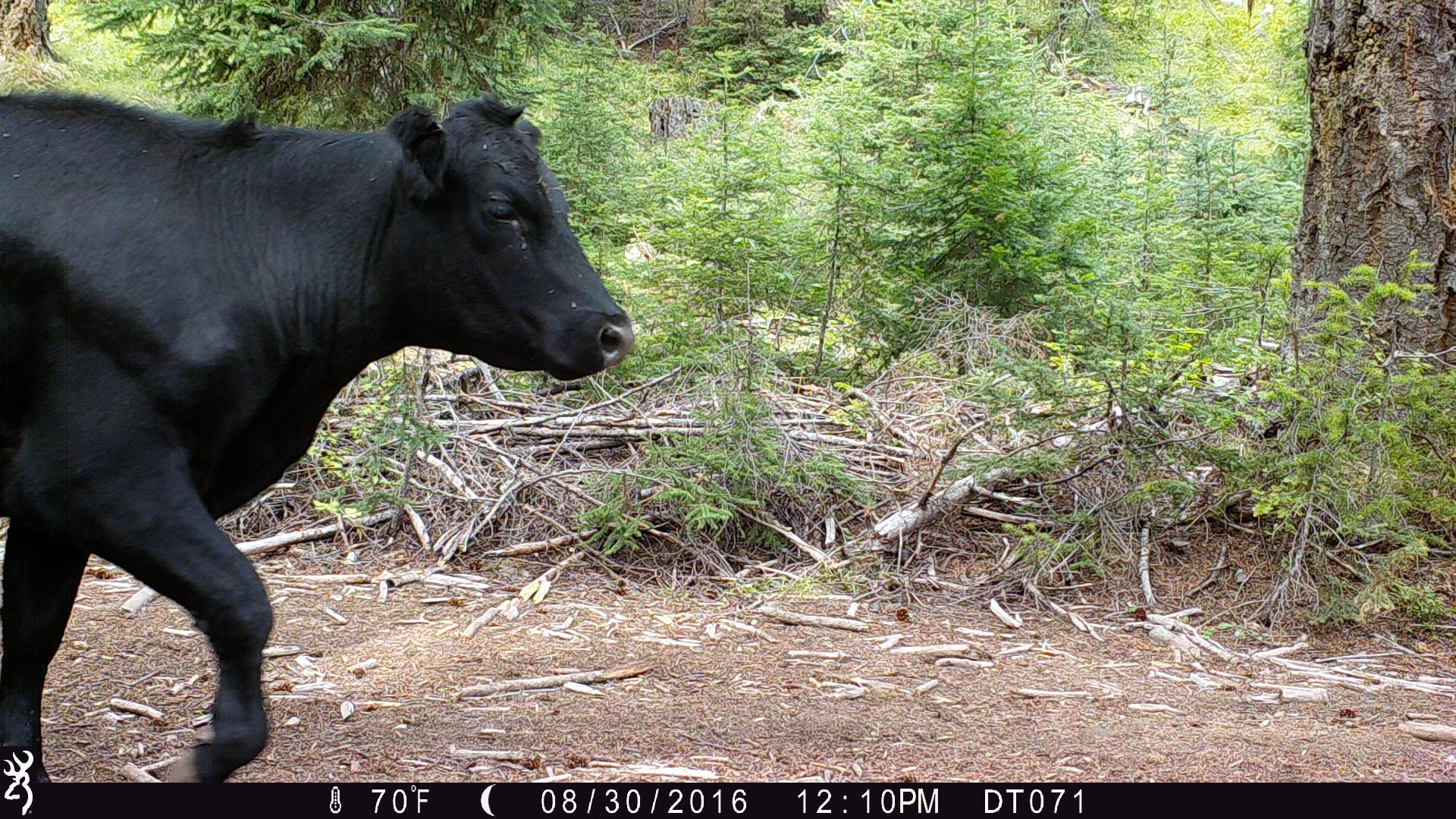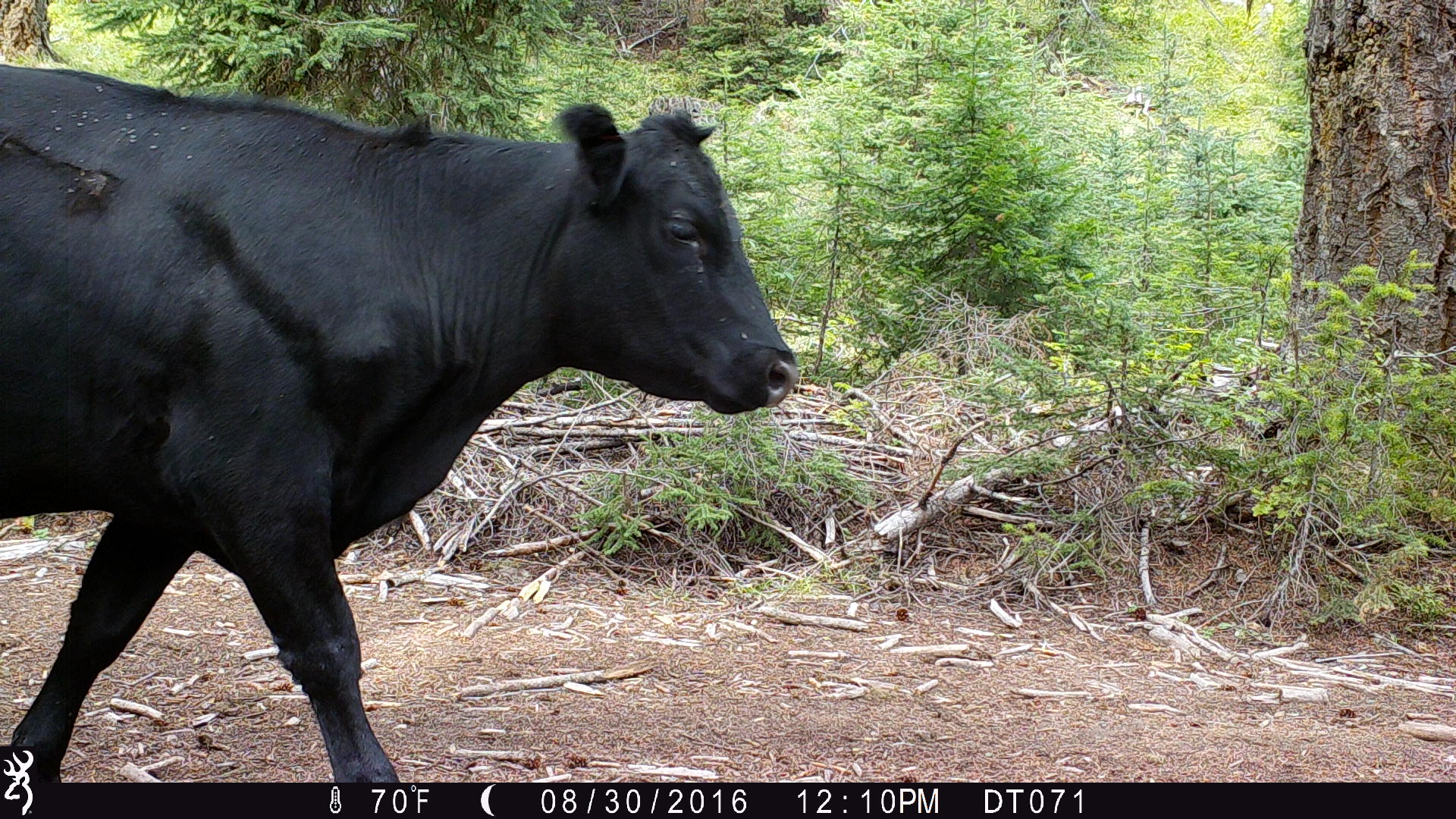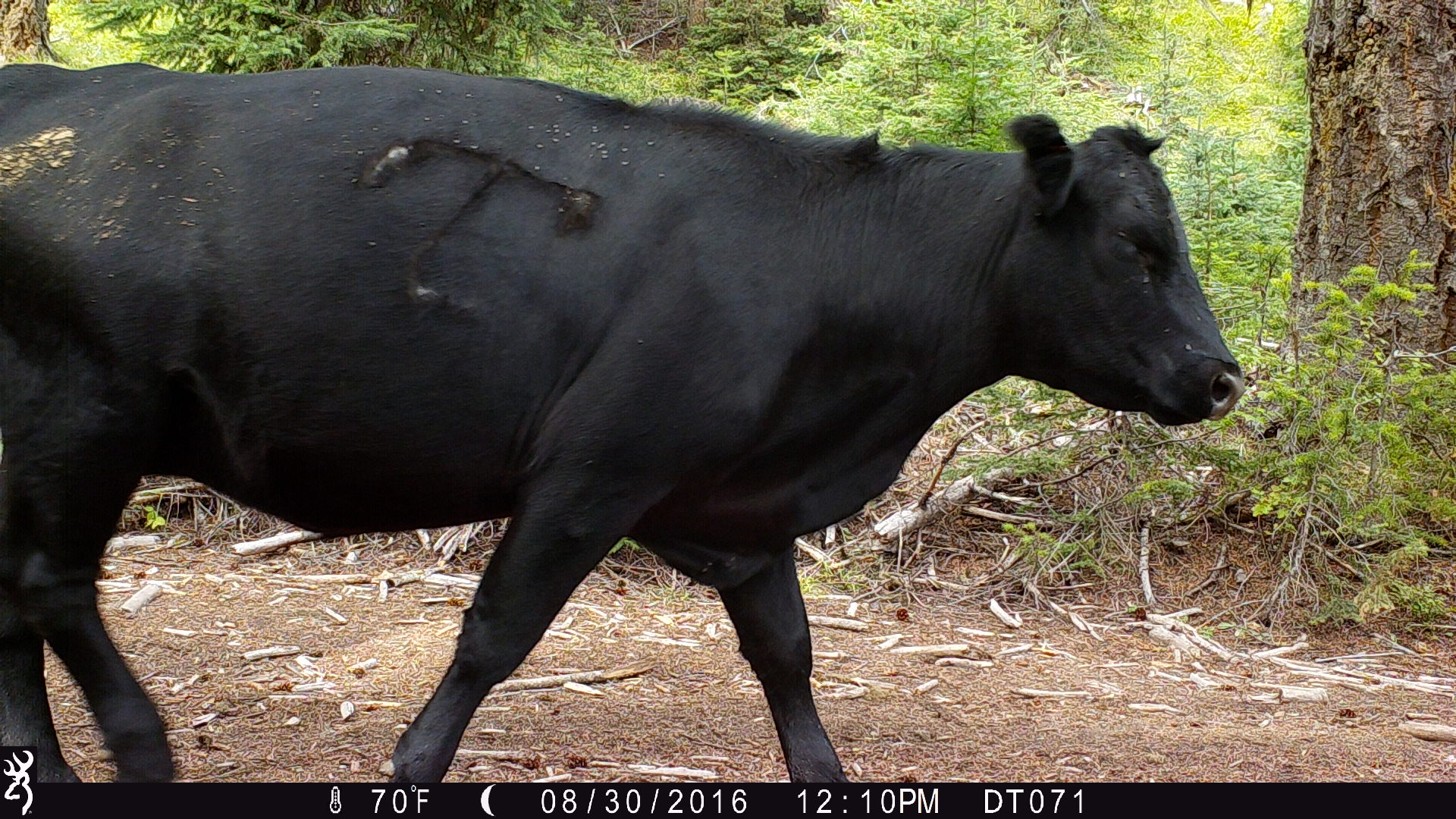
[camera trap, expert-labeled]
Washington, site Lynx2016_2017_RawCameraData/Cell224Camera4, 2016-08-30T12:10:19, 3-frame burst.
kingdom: Animalia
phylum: Chordata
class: Mammalia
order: Artiodactyla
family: Bovidae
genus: Bos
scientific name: Bos taurus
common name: domestic cattle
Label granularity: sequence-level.